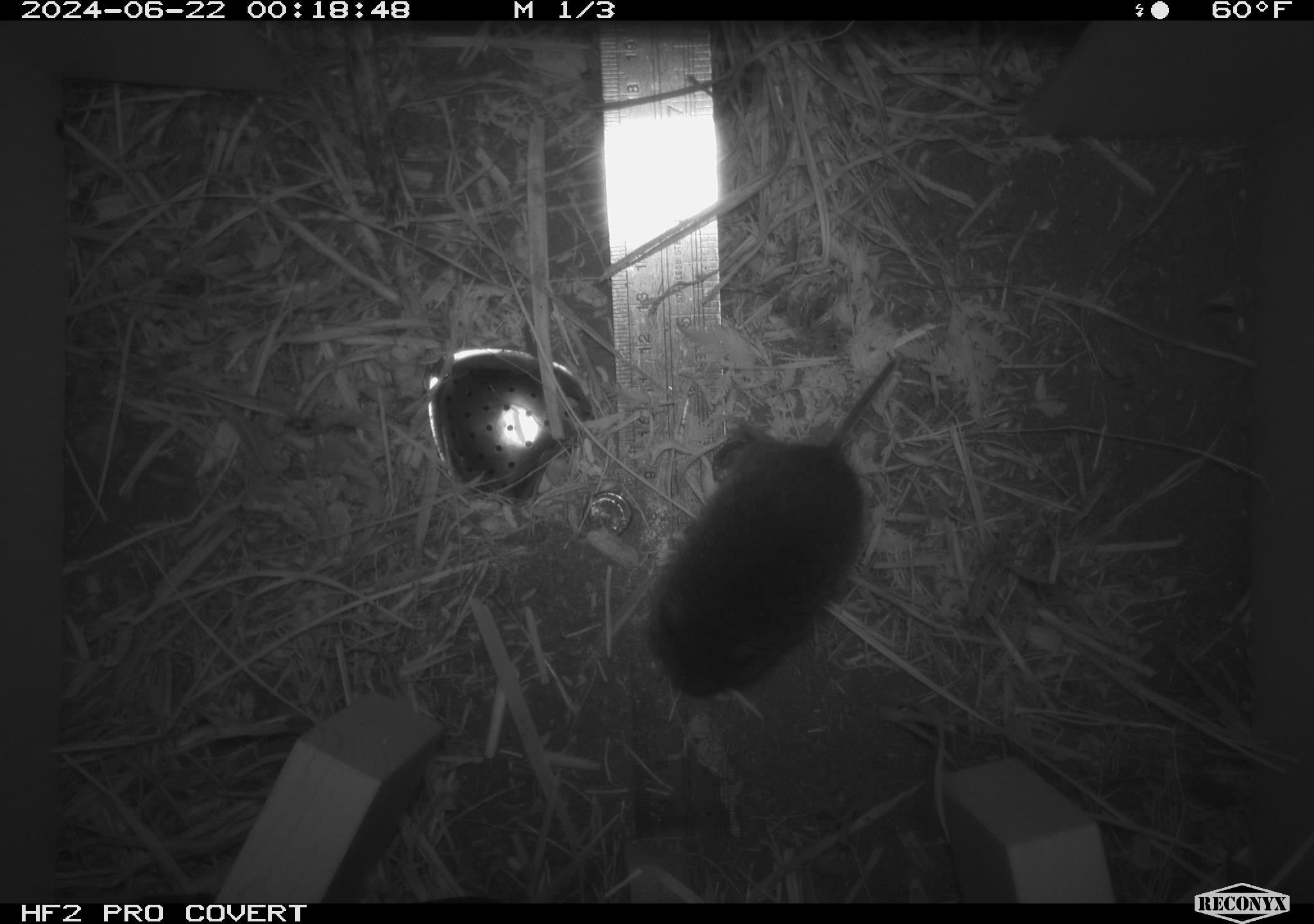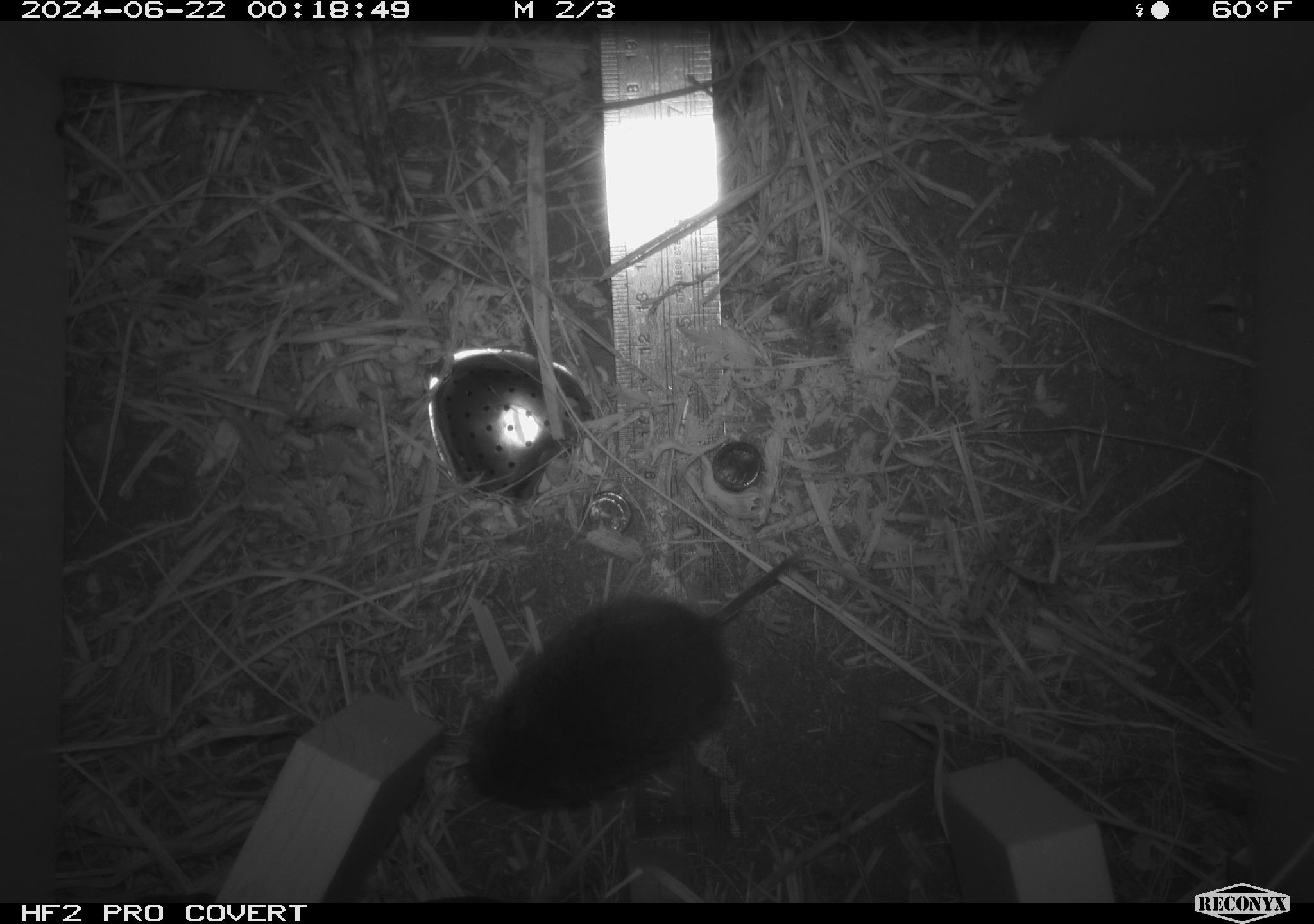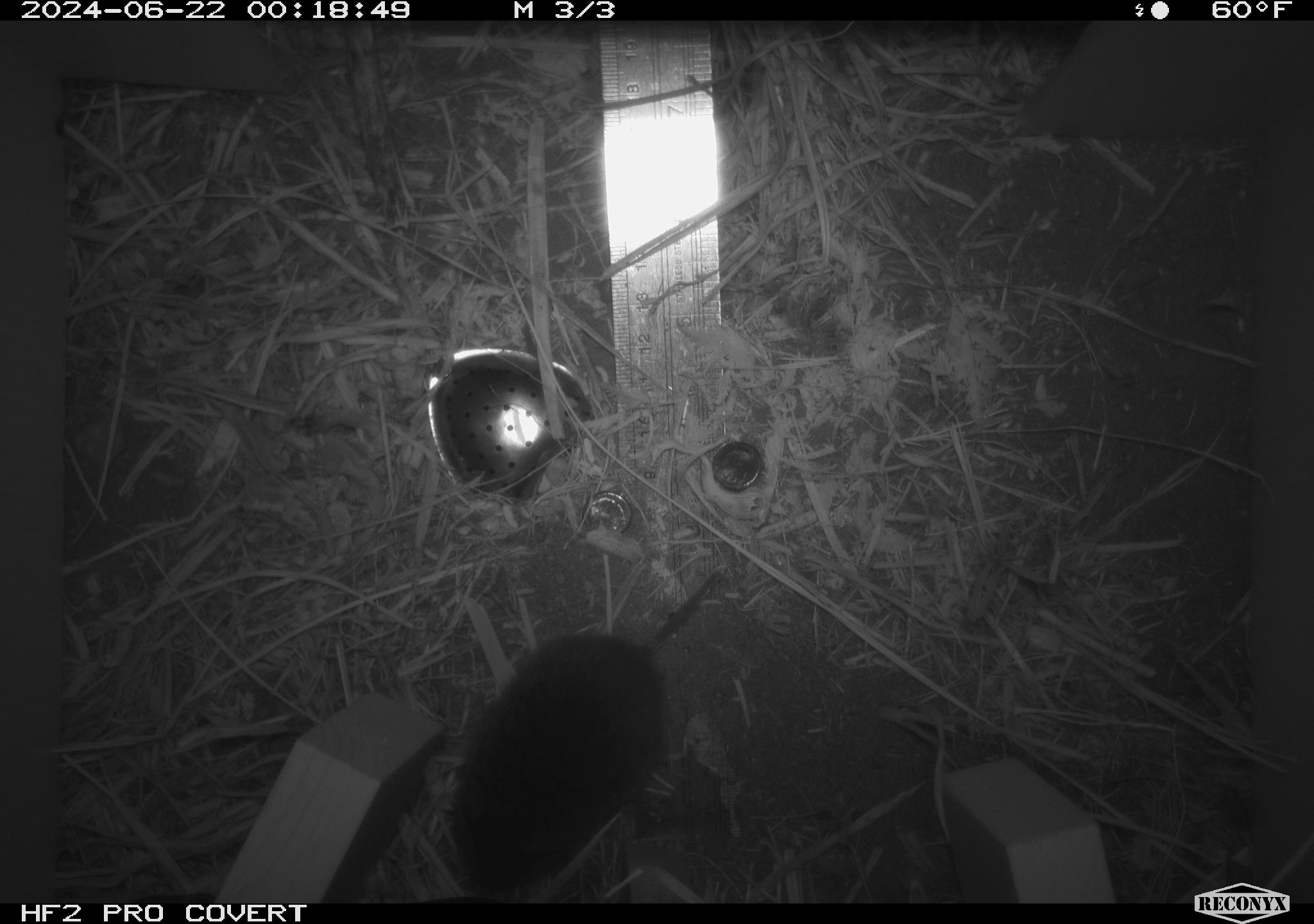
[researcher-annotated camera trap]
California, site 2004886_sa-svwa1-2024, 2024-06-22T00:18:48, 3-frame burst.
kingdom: Animalia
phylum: Chordata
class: Mammalia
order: Rodentia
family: Cricetidae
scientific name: Arvicolinae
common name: voles, lemmings, and muskrats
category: arvicolinae subfamily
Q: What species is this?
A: Arvicolinae subfamily (voles, lemmings, and muskrats) (Arvicolinae).